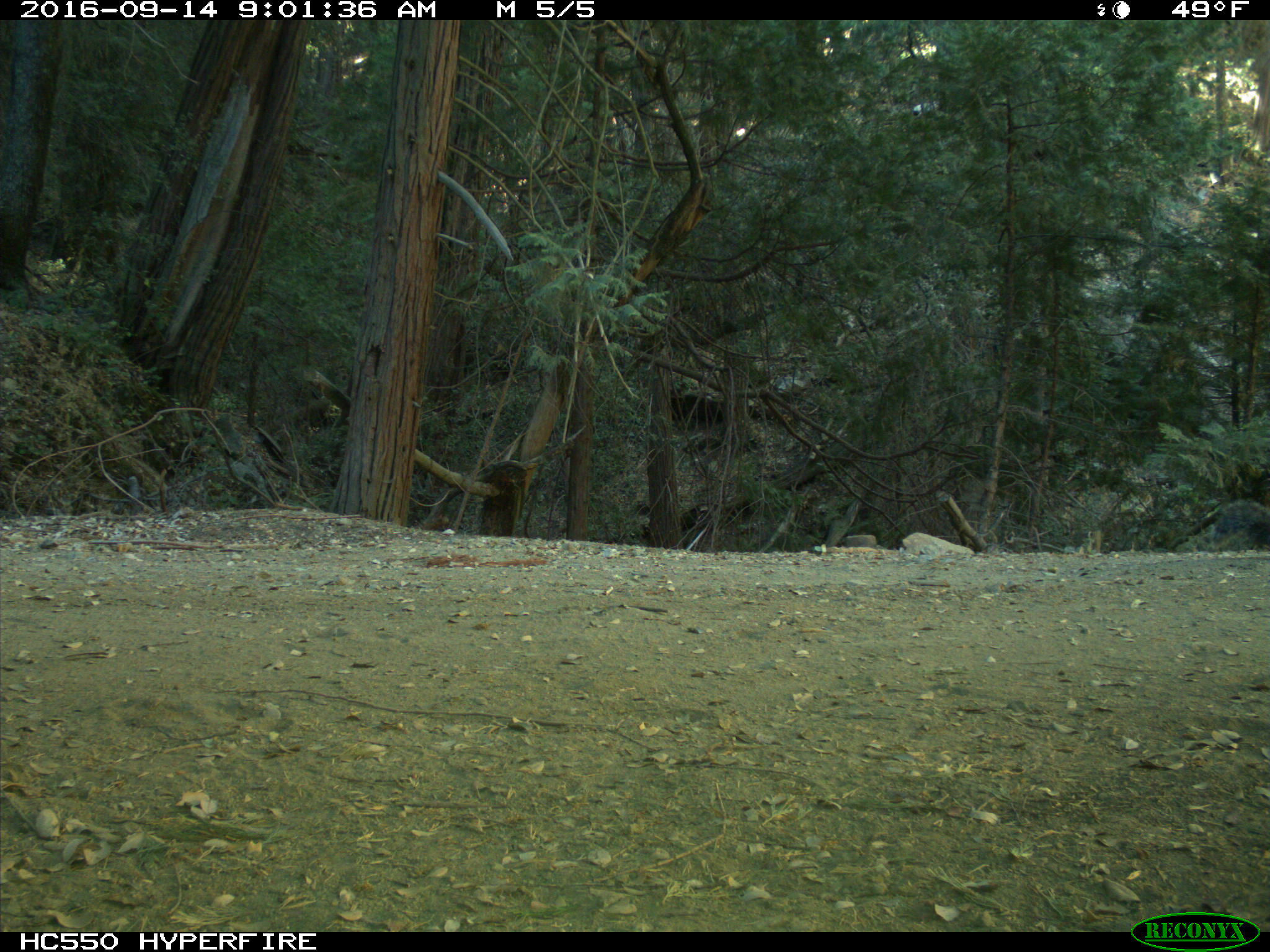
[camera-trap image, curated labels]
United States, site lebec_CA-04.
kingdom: Animalia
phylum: Chordata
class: Mammalia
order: Rodentia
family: Sciuridae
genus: Sciurus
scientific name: Sciurus carolinensis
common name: eastern gray squirrel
Sciurus carolinensis (eastern gray squirrel).